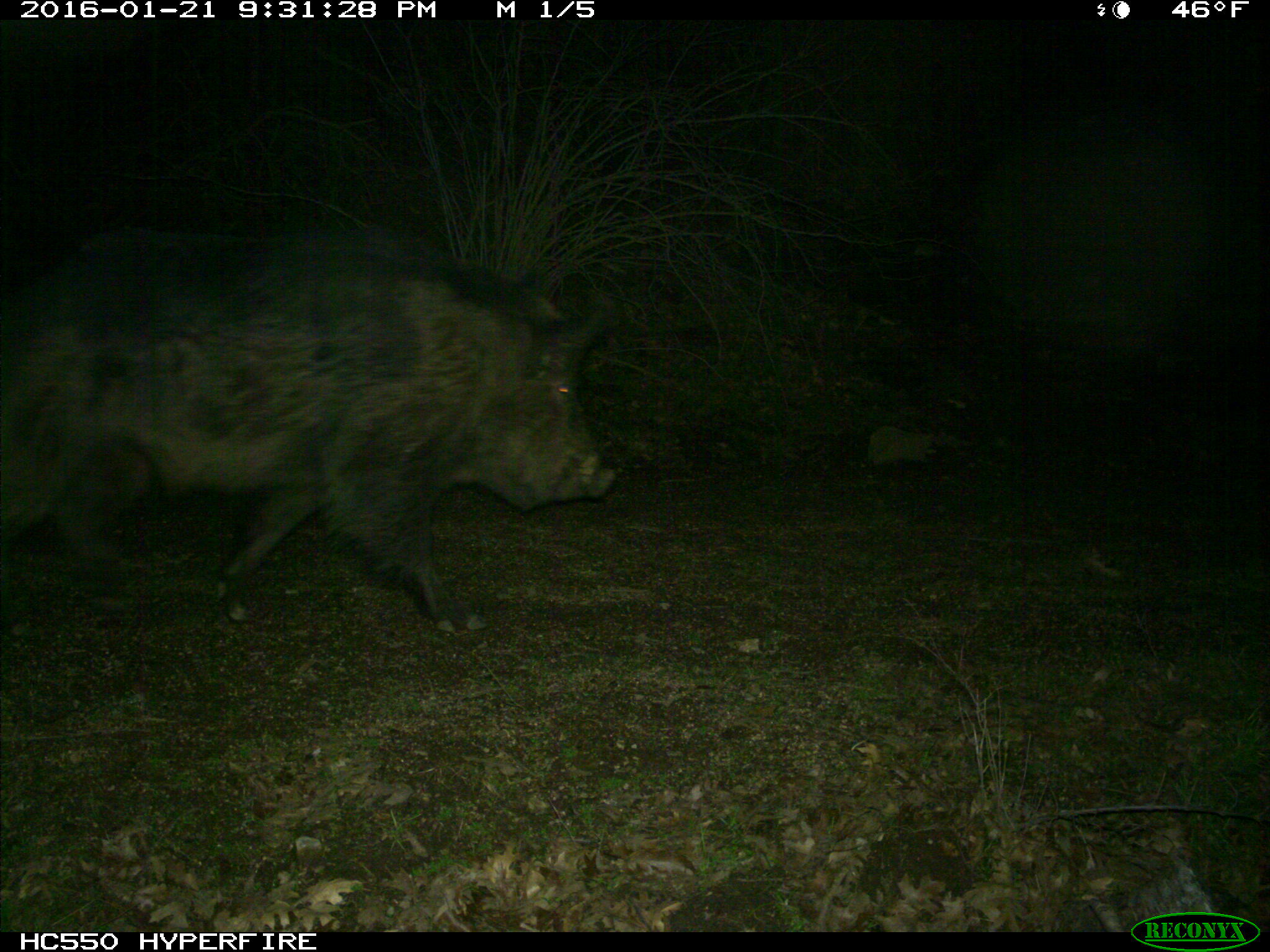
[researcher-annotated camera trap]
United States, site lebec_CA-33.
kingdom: Animalia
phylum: Chordata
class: Mammalia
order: Artiodactyla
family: Suidae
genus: Sus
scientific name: Sus scrofa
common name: wild boar